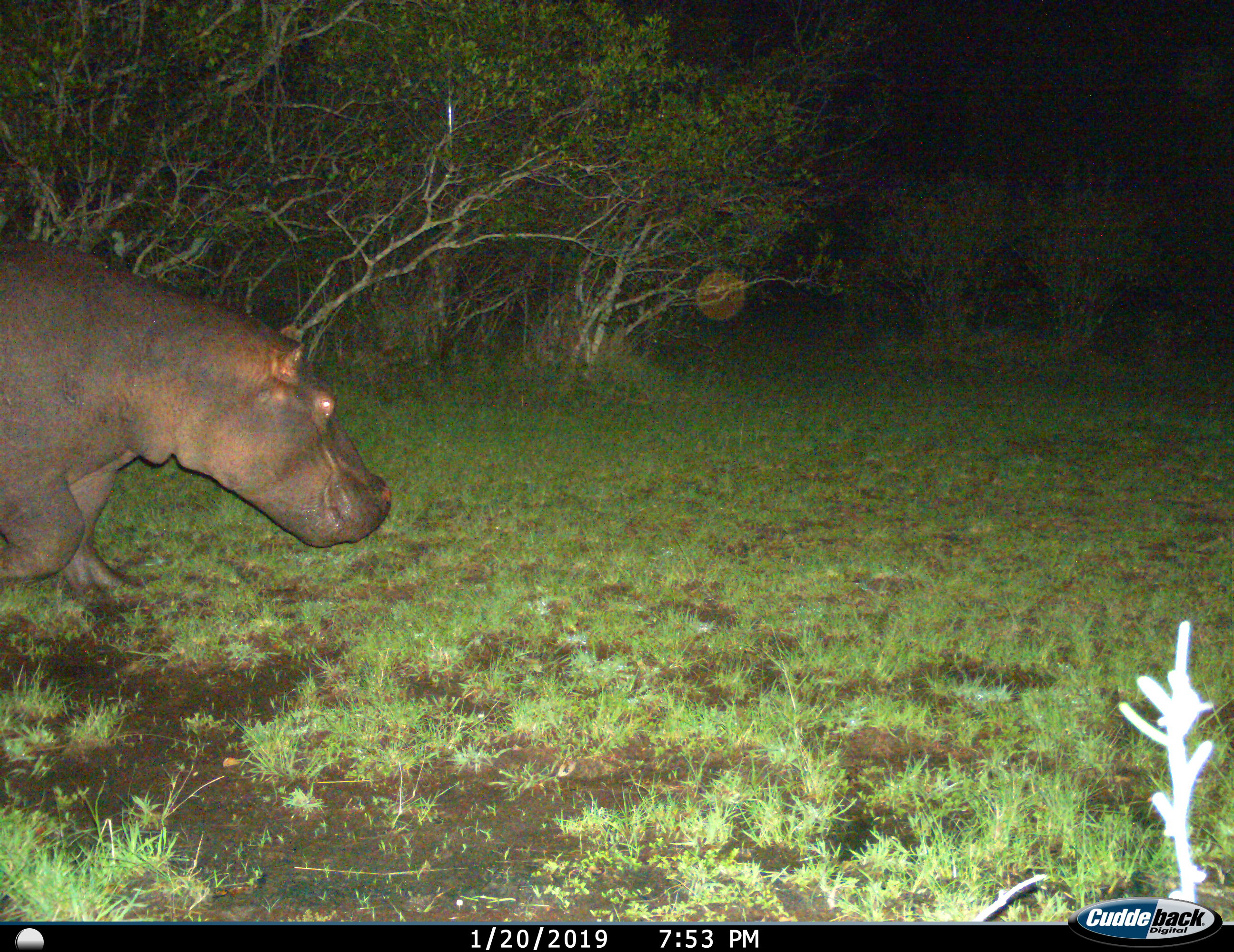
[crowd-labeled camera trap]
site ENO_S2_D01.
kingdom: Animalia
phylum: Chordata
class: Mammalia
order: Artiodactyla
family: Hippopotamidae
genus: Hippopotamus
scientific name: Hippopotamus amphibius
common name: hippopotamus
Hippopotamus (Hippopotamus amphibius), count 1. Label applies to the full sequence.